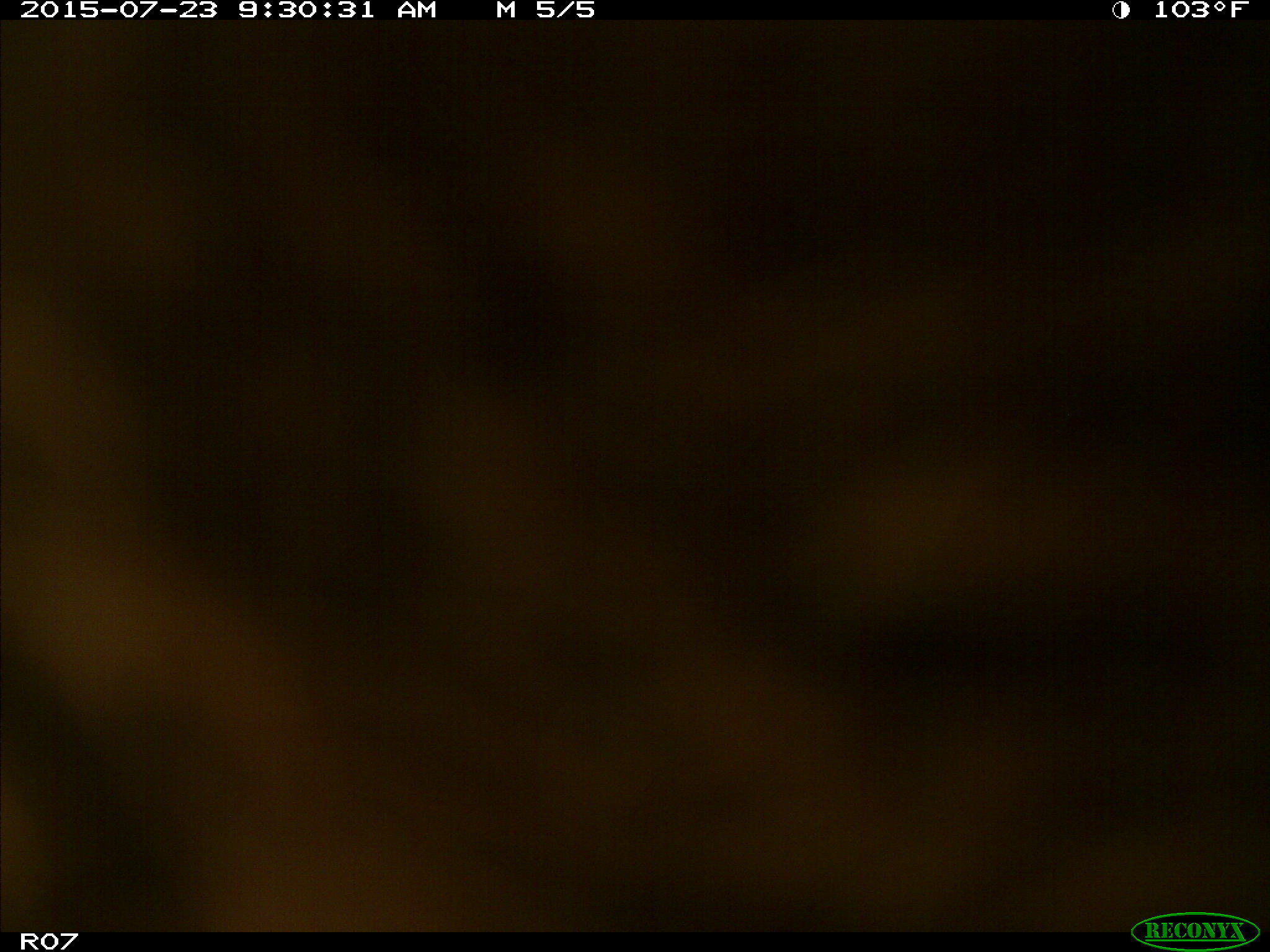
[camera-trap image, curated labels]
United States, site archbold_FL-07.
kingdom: Animalia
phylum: Chordata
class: Mammalia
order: Artiodactyla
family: Bovidae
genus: Bos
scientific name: Bos taurus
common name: domestic cow